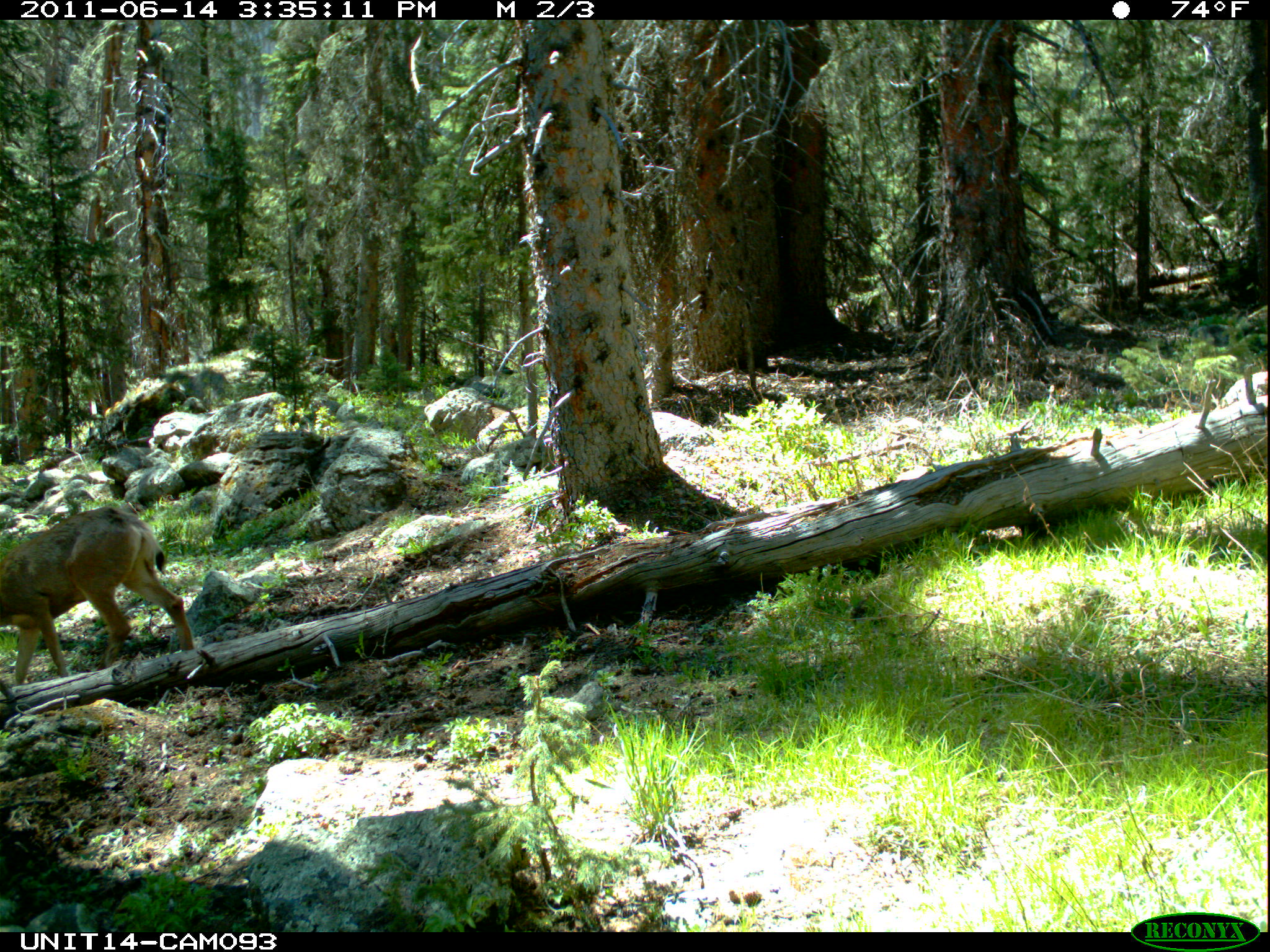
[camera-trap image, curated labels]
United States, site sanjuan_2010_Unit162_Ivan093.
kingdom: Animalia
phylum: Chordata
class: Mammalia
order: Artiodactyla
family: Cervidae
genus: Odocoileus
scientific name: Odocoileus hemionus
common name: mule deer